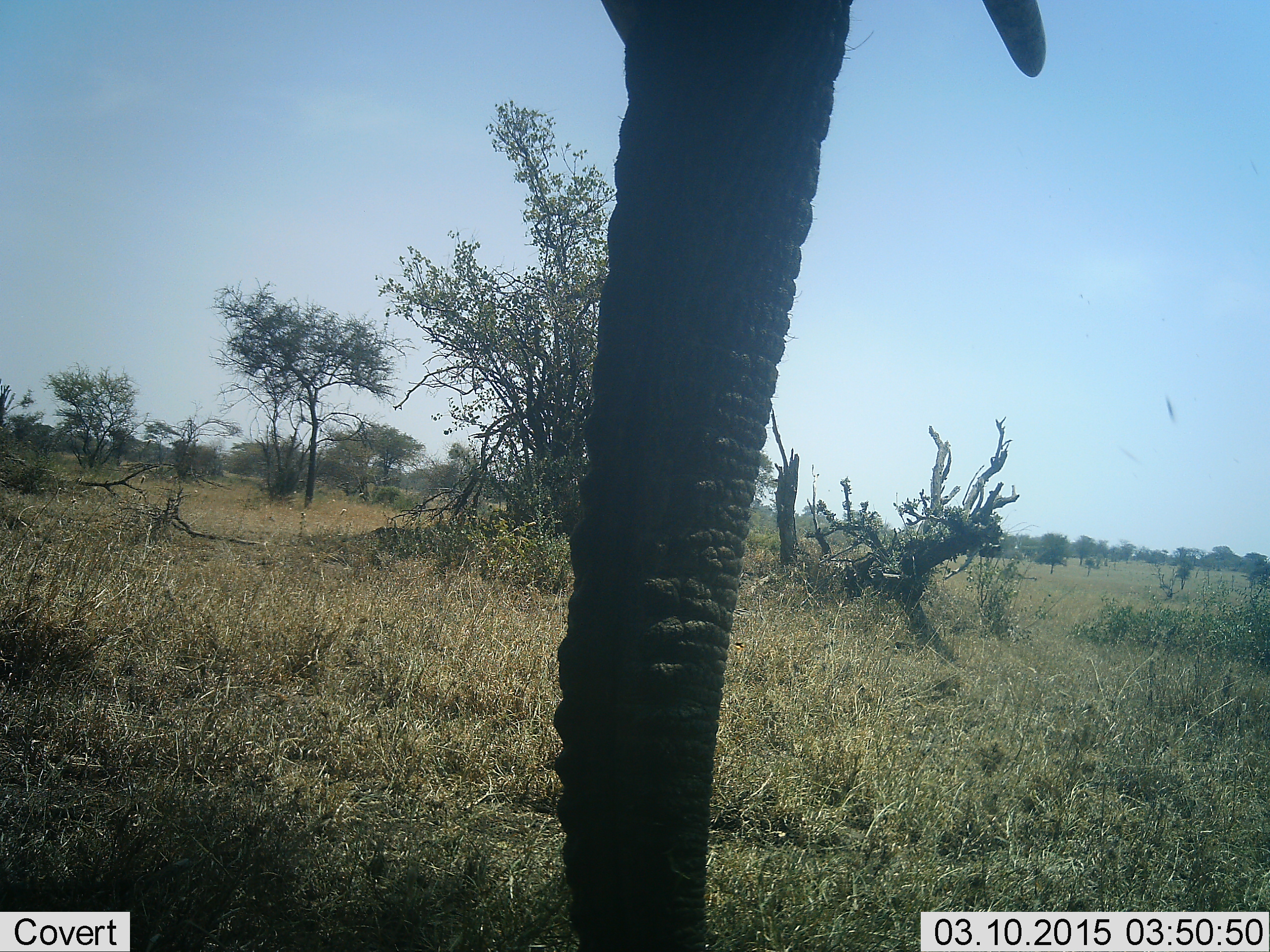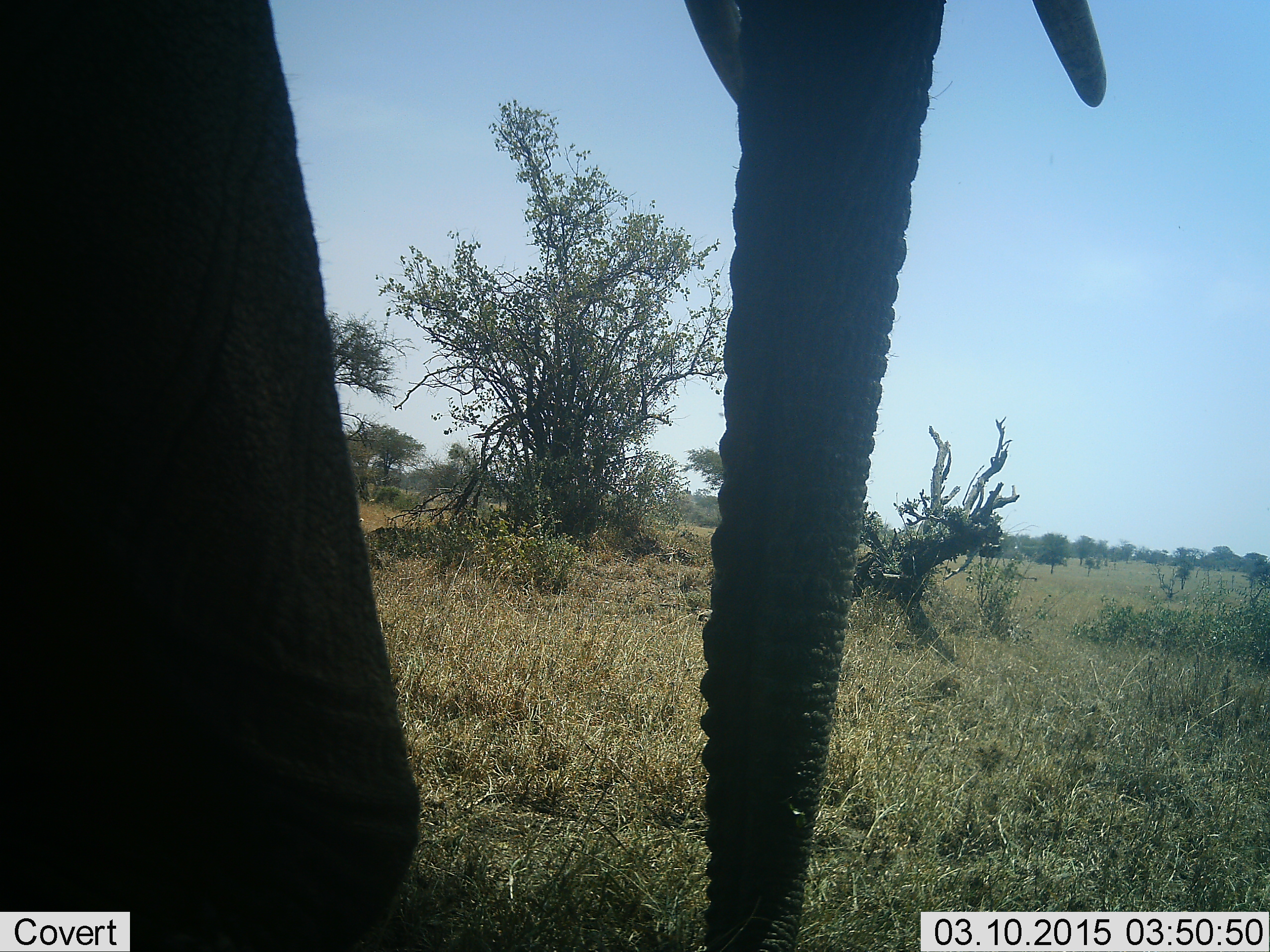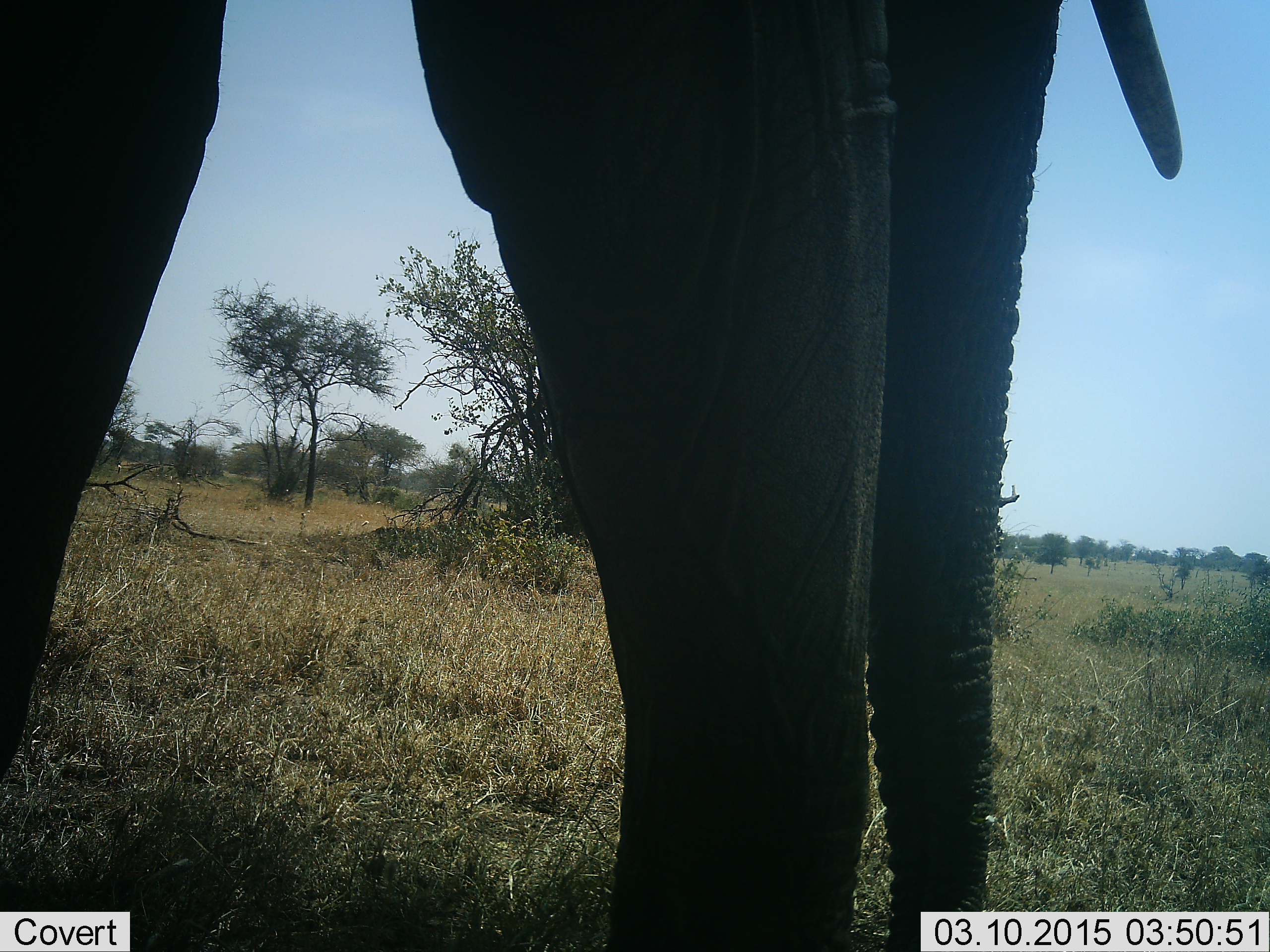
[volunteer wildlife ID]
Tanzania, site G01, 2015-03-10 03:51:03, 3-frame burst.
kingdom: Animalia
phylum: Chordata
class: Mammalia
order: Proboscidea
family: Elephantidae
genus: Loxodonta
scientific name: Loxodonta africana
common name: african bush elephant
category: elephant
Elephant (african bush elephant) (Loxodonta africana), count 1. Behavior (volunteer vote fractions): standing 30%, resting 0%, moving 70%, interacting 0%. Young present (vote fraction): 0%. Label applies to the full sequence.